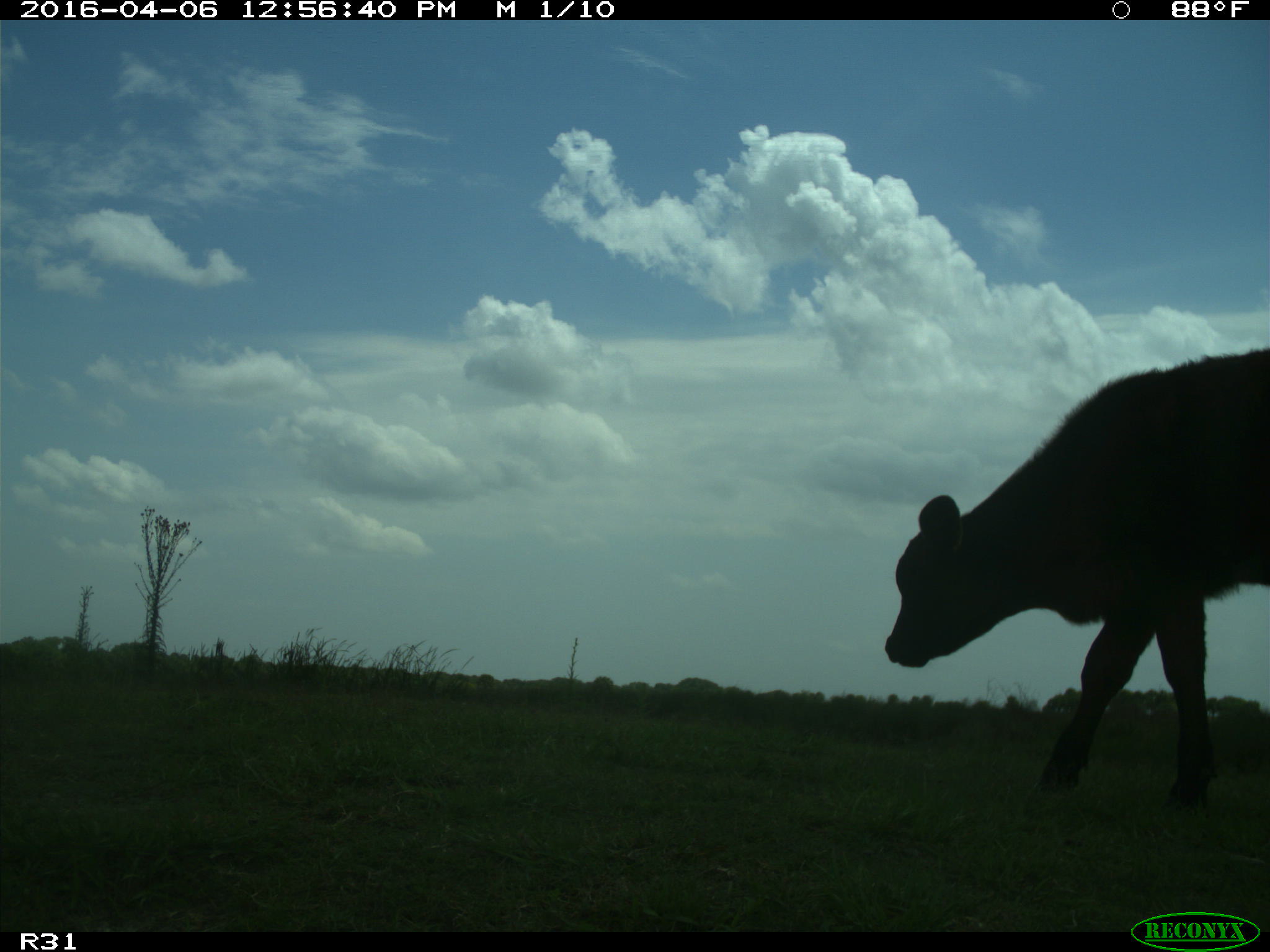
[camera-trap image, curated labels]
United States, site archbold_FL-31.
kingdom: Animalia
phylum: Chordata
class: Mammalia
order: Artiodactyla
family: Bovidae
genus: Bos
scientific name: Bos taurus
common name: domestic cow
Bos taurus (domestic cow).